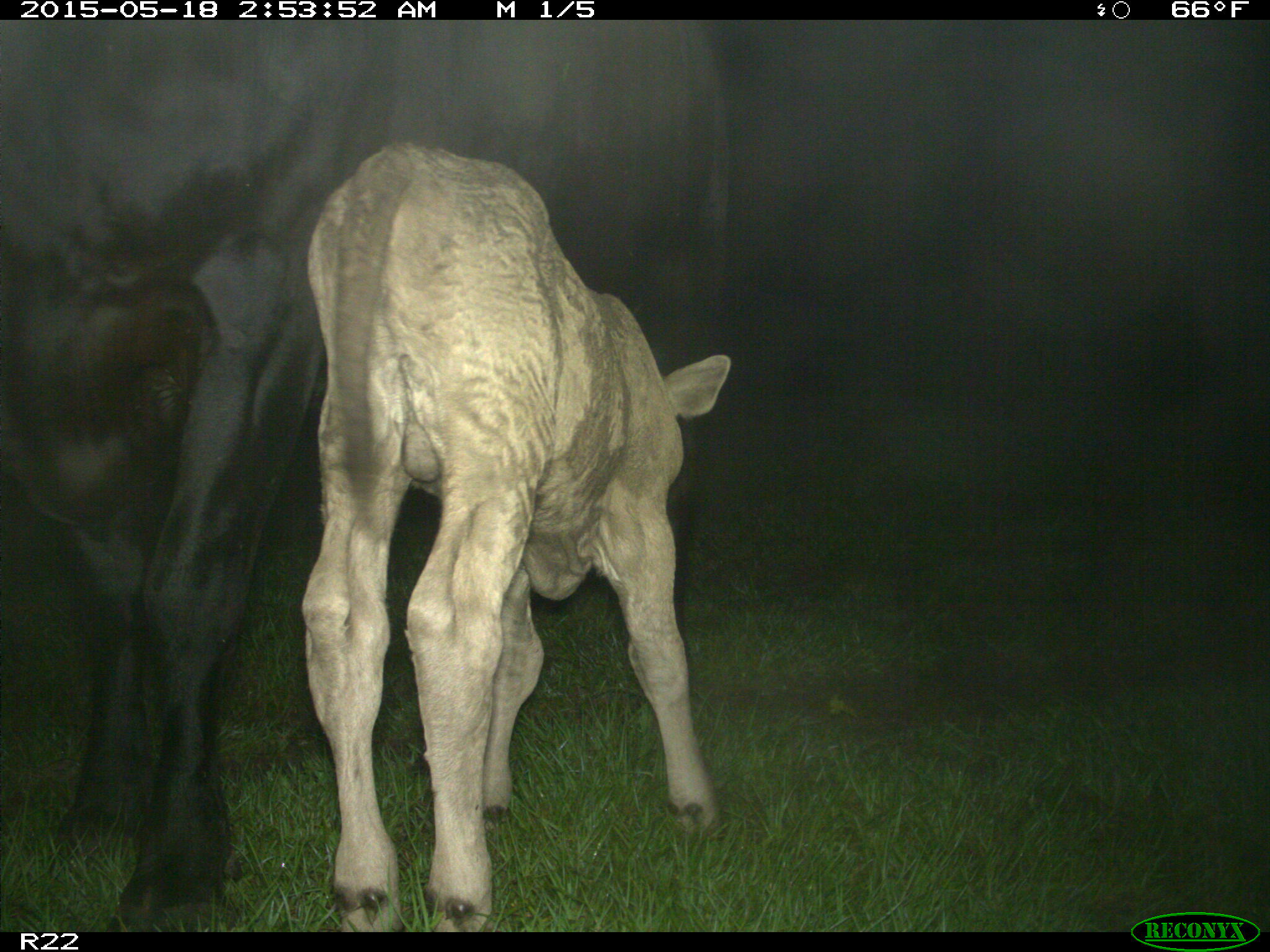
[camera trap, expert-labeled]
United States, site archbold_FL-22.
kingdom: Animalia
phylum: Chordata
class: Mammalia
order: Artiodactyla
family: Bovidae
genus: Bos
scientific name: Bos taurus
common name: domestic cow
Bos taurus (domestic cow).